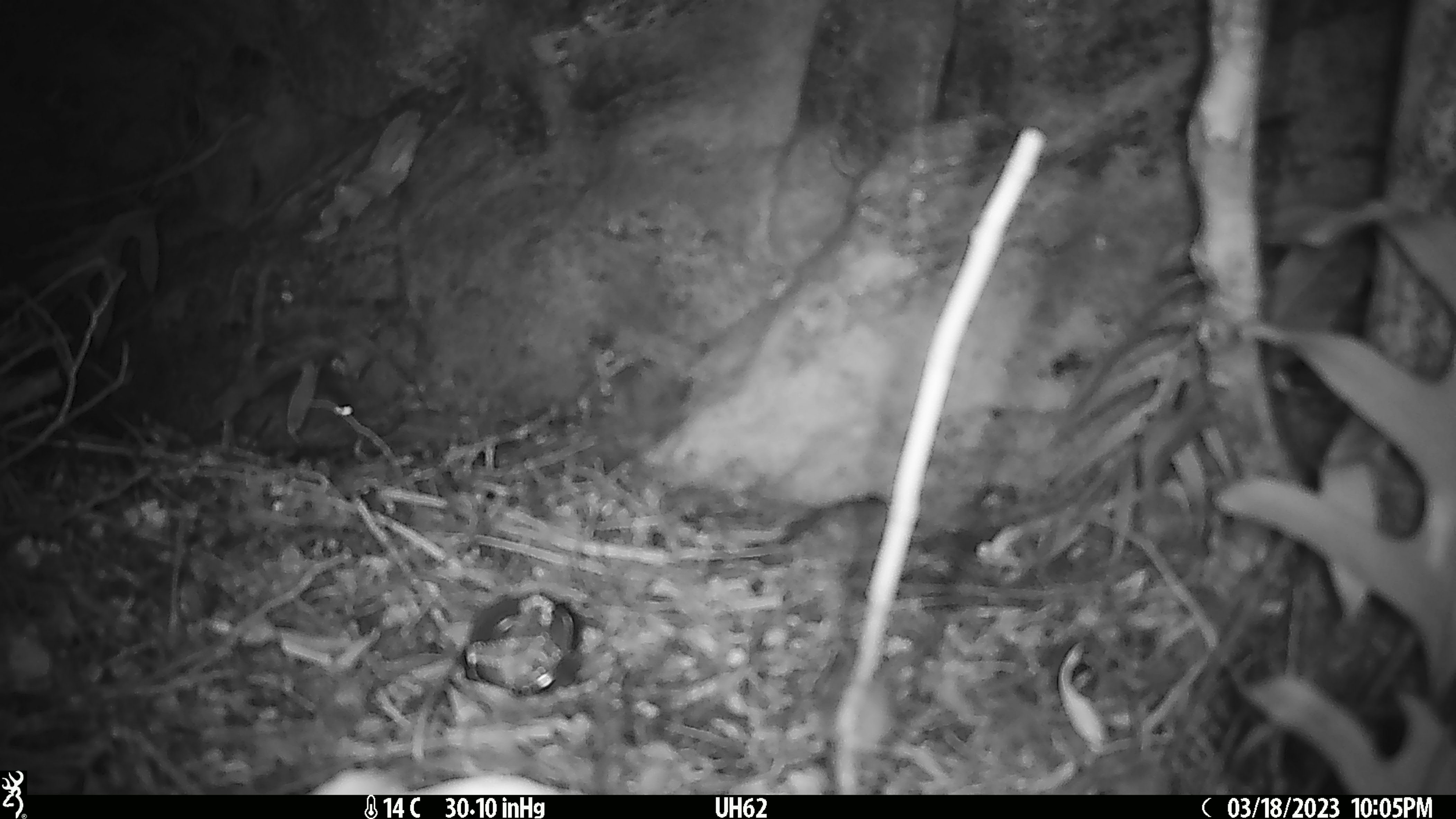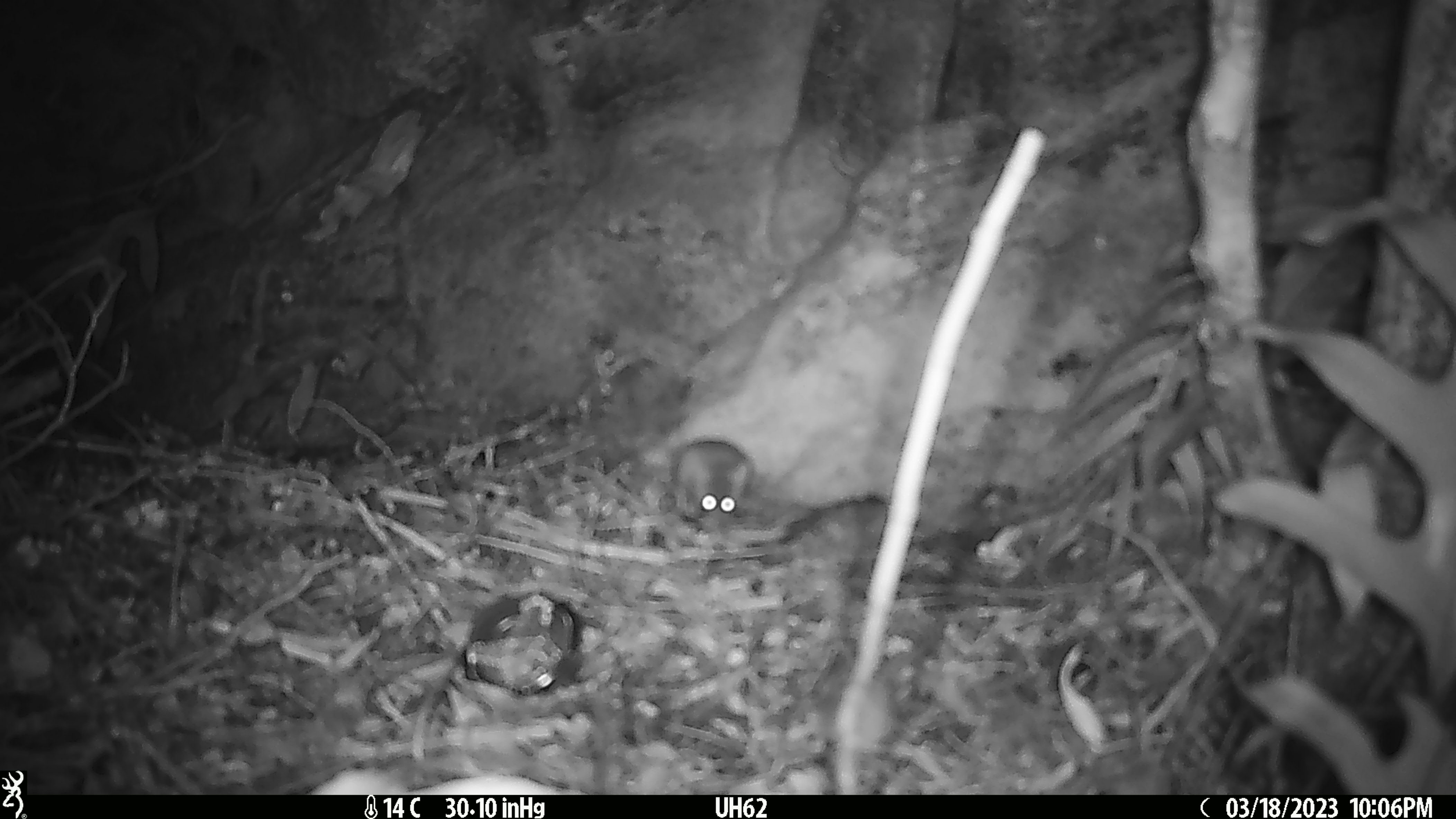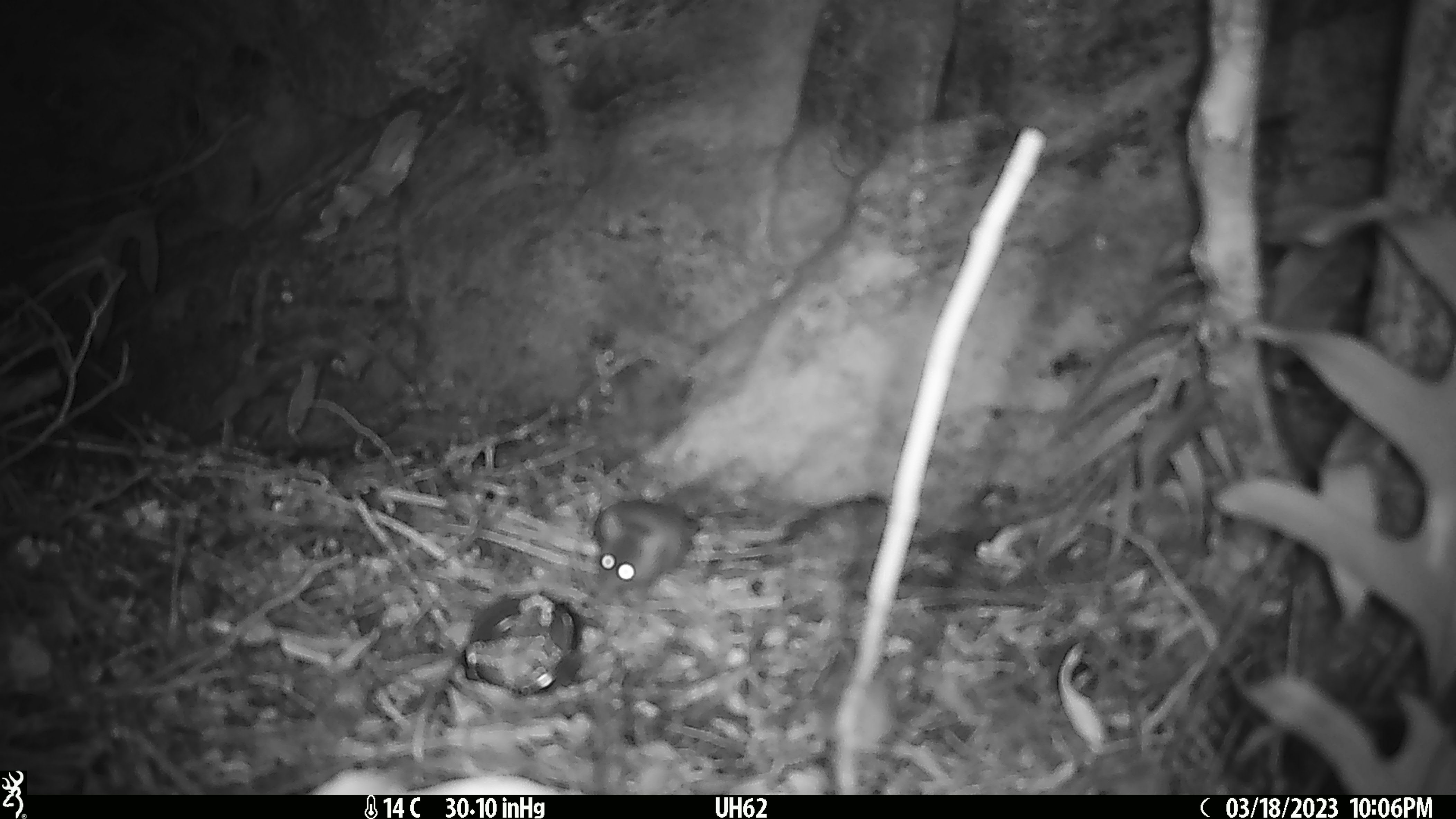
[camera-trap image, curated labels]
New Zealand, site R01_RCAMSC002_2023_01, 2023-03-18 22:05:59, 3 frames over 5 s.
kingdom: Animalia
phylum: Chordata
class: Mammalia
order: Rodentia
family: Muridae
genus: Mus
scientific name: Mus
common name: mouse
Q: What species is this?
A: Mouse (Mus).